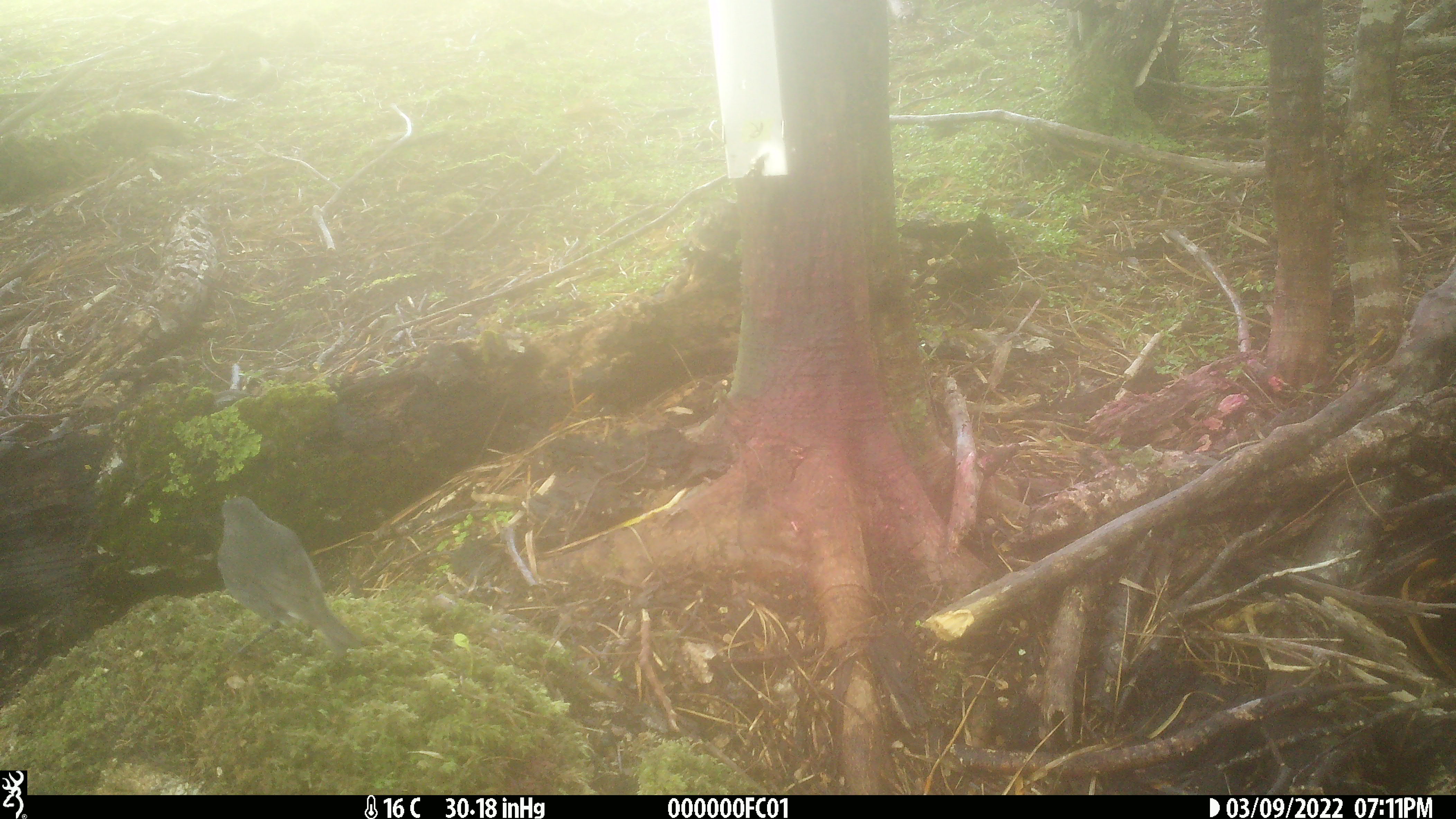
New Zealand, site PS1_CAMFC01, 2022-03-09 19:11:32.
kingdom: Animalia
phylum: Chordata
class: Aves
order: Passeriformes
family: Petroicidae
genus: Petroica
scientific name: Petroica australis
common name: new zealand robin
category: robin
Robin (new zealand robin) (Petroica australis).